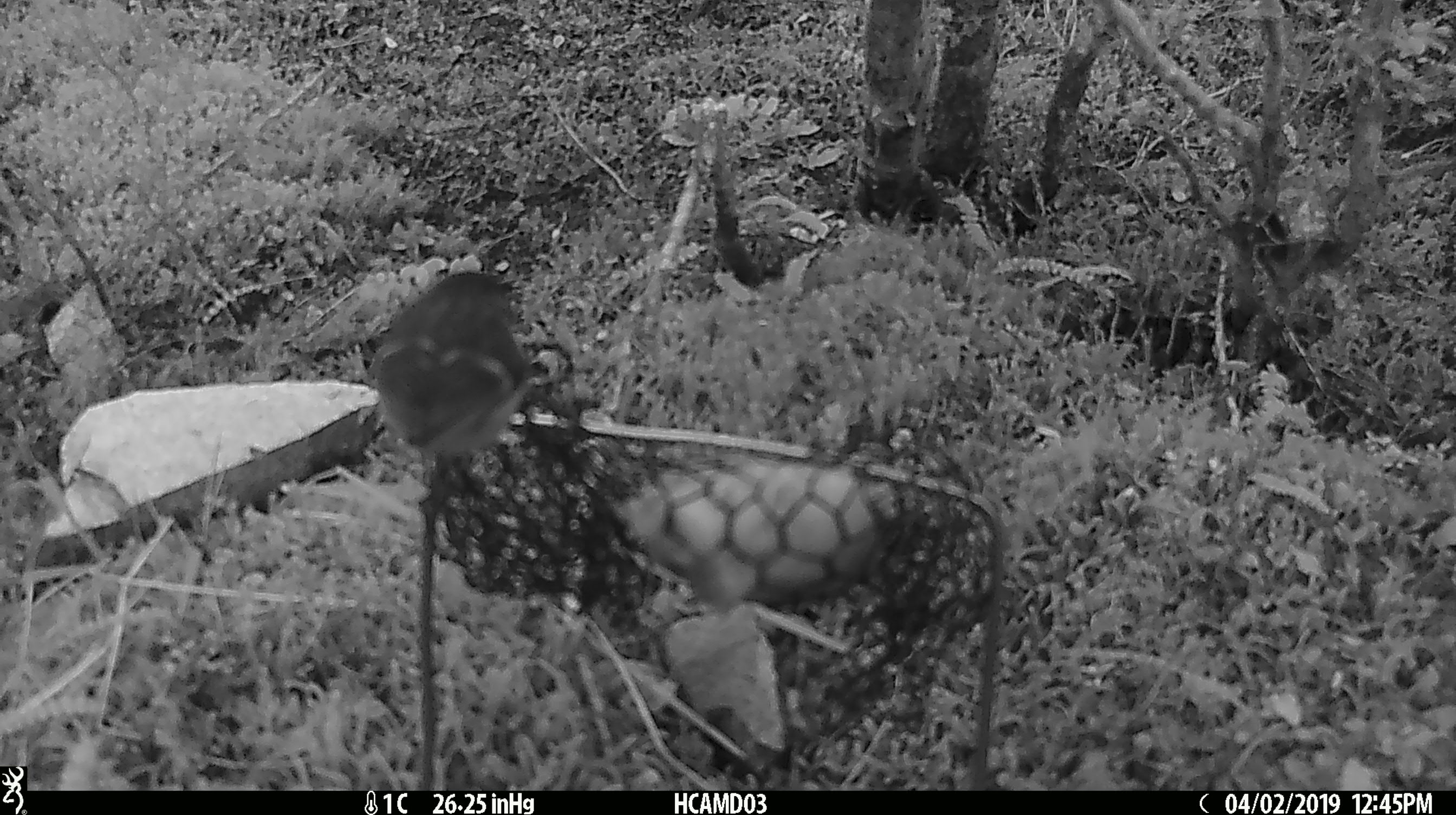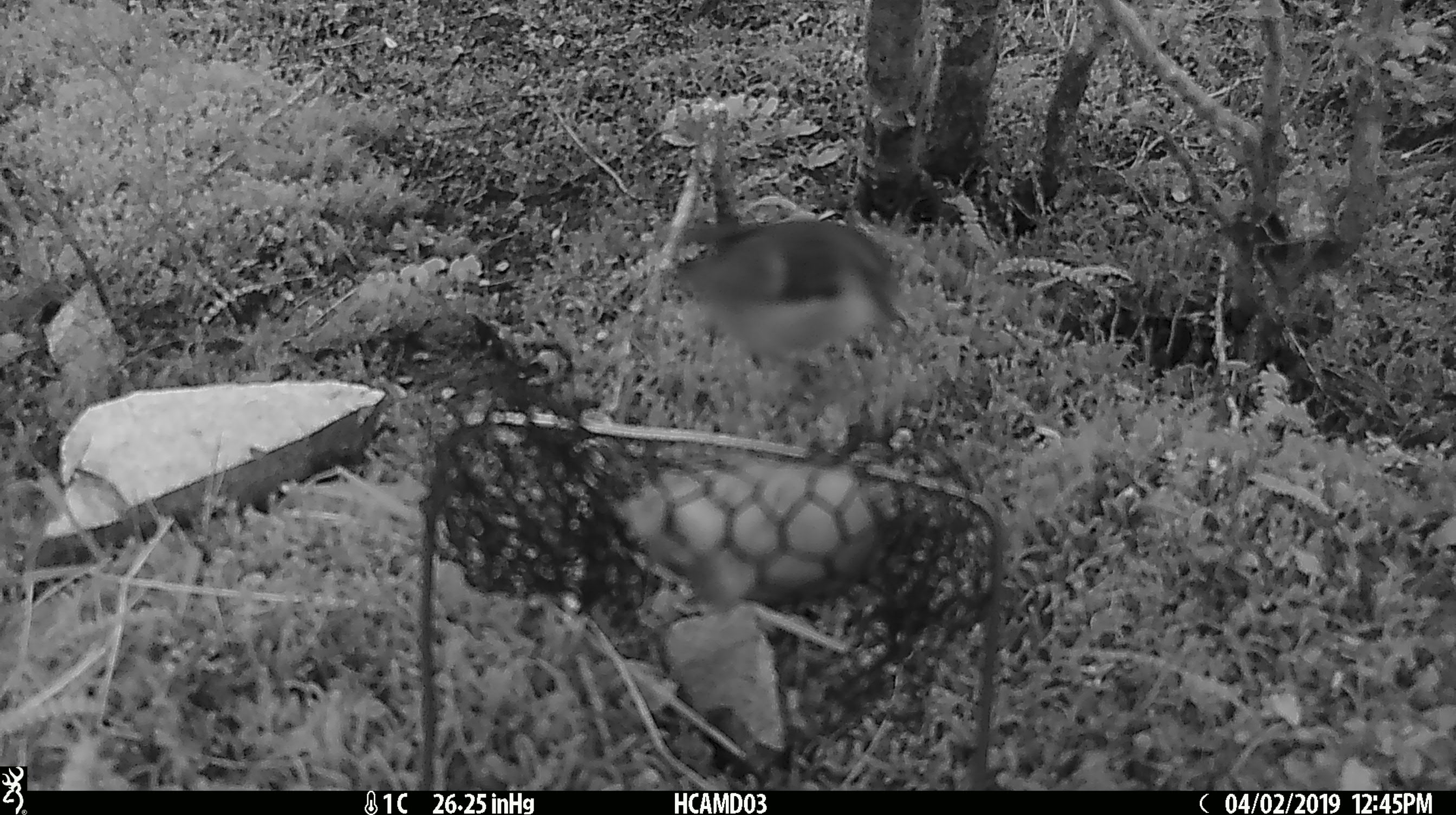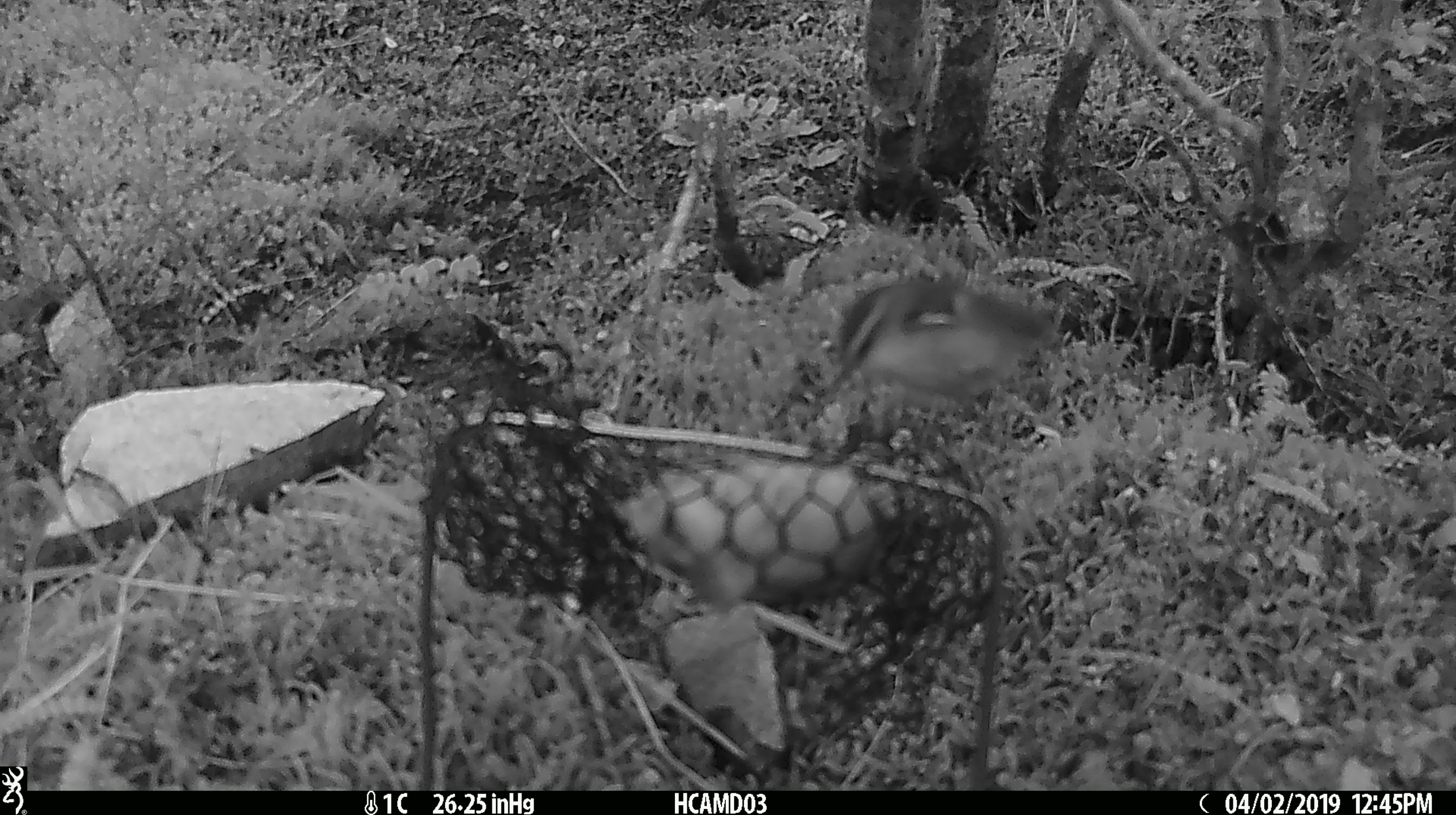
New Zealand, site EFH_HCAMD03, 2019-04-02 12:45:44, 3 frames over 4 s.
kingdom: Animalia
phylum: Chordata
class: Aves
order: Passeriformes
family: Acanthisittidae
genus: Acanthisitta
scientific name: Acanthisitta chloris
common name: rifleman